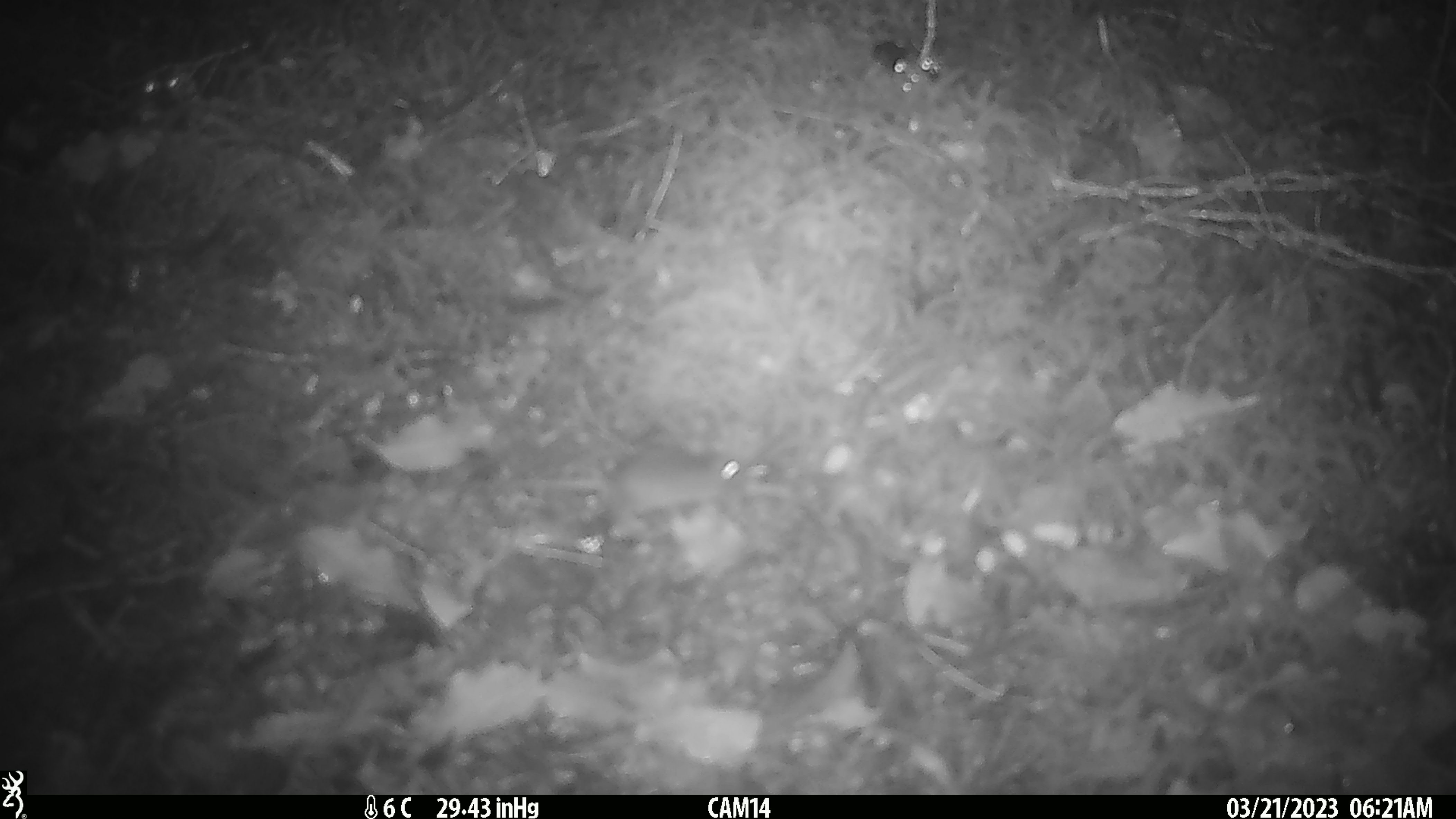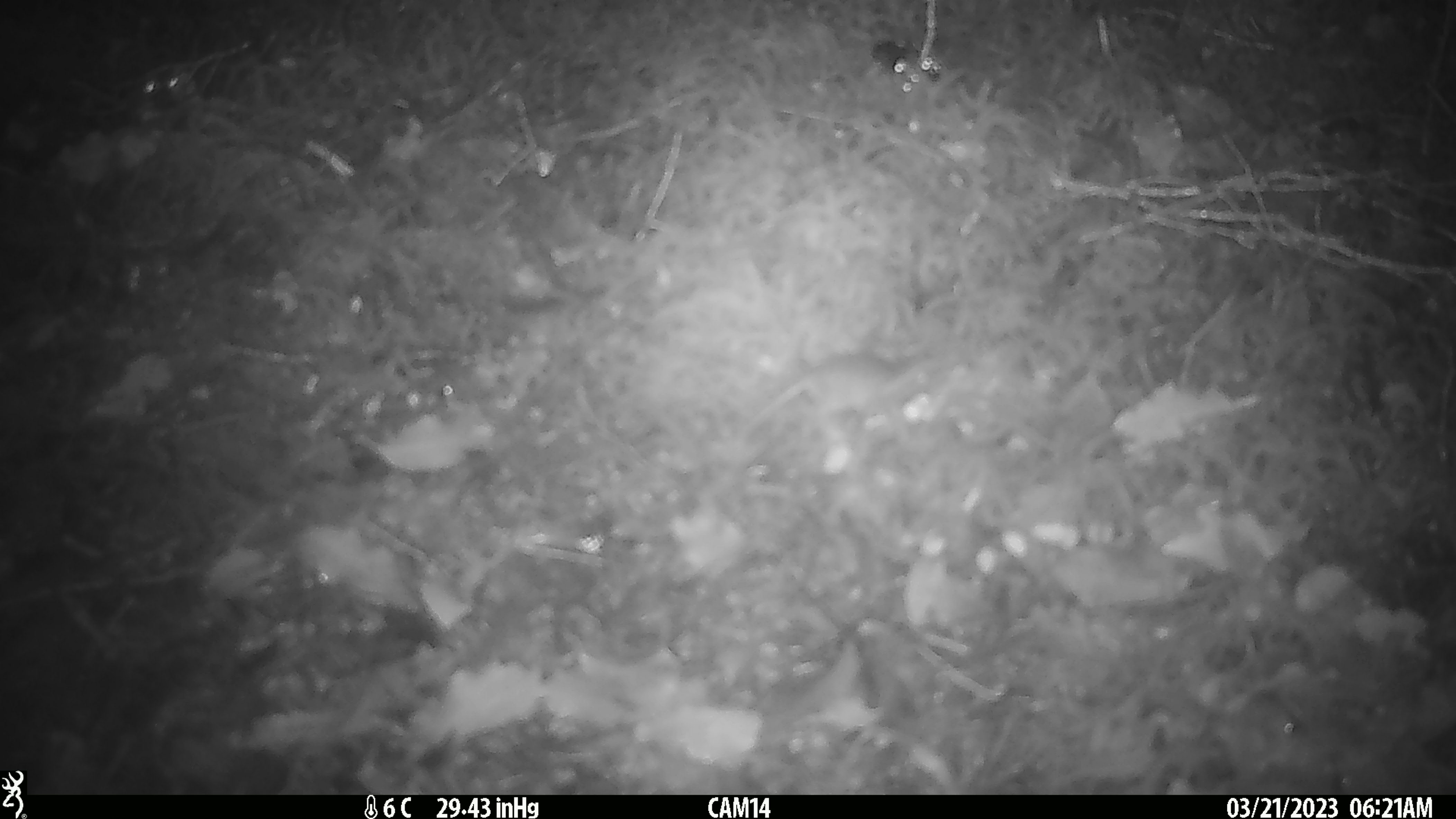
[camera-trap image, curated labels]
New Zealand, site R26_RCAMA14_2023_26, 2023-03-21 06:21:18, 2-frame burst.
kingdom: Animalia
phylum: Chordata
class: Mammalia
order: Rodentia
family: Muridae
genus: Mus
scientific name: Mus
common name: mouse